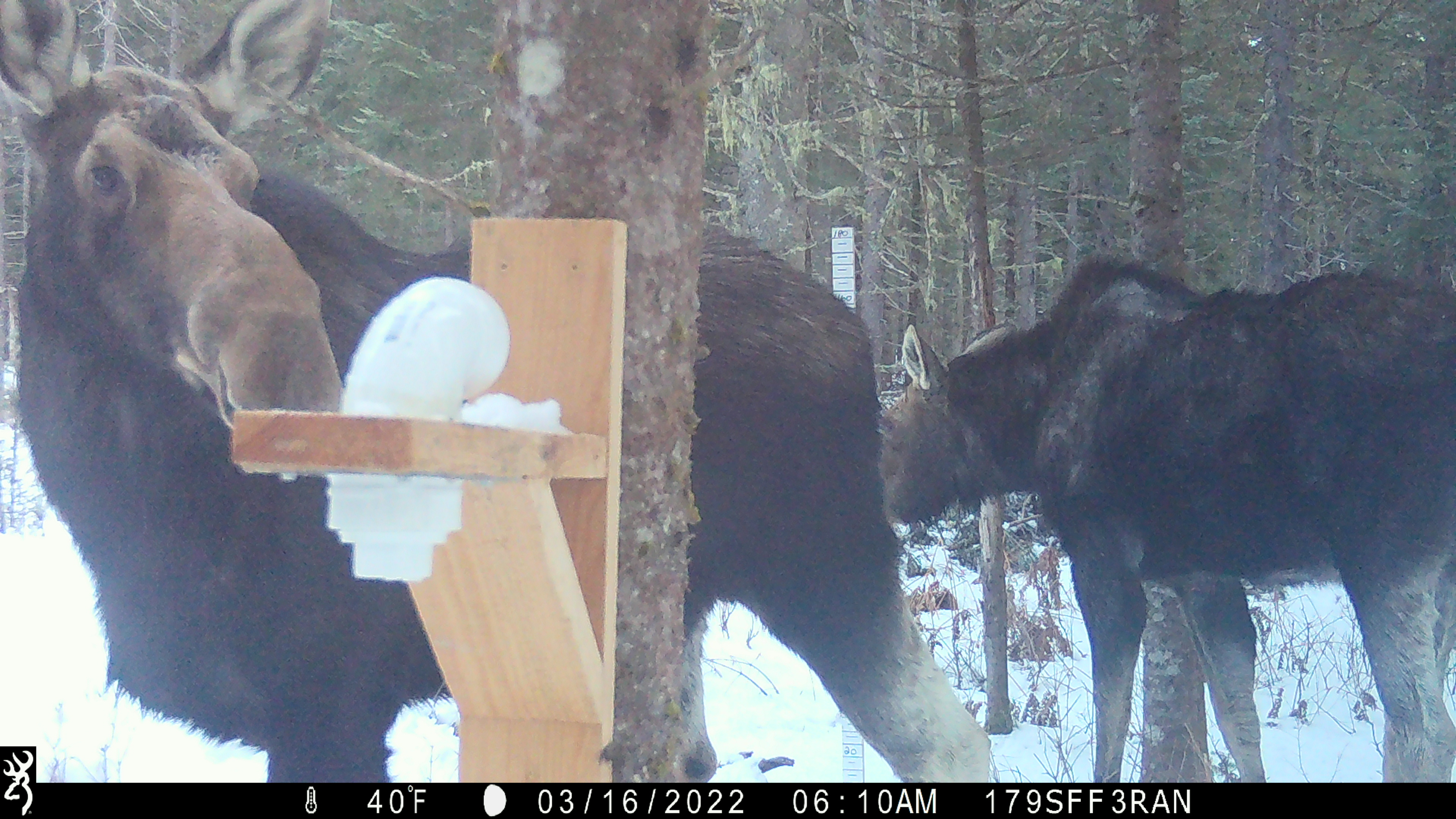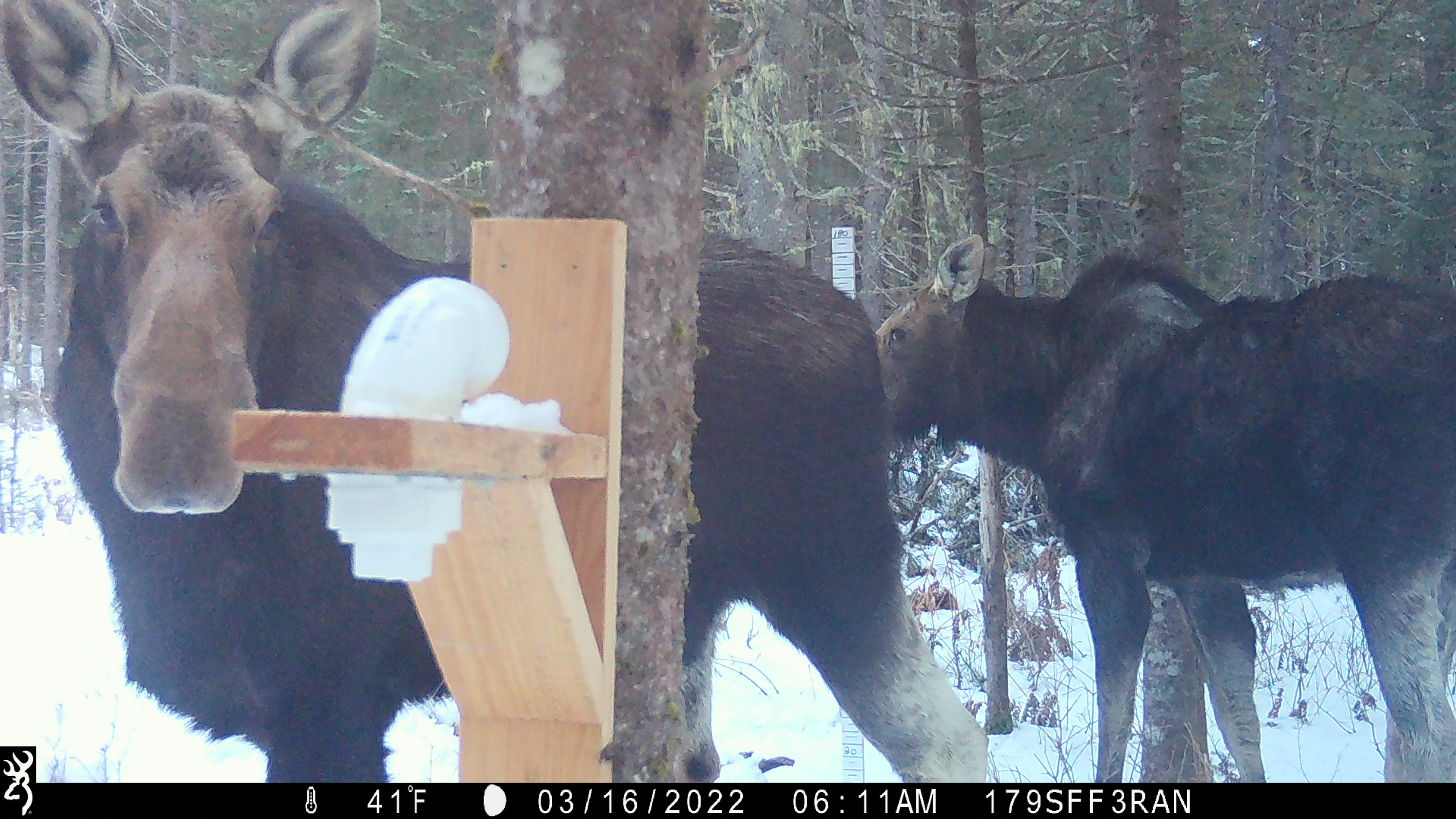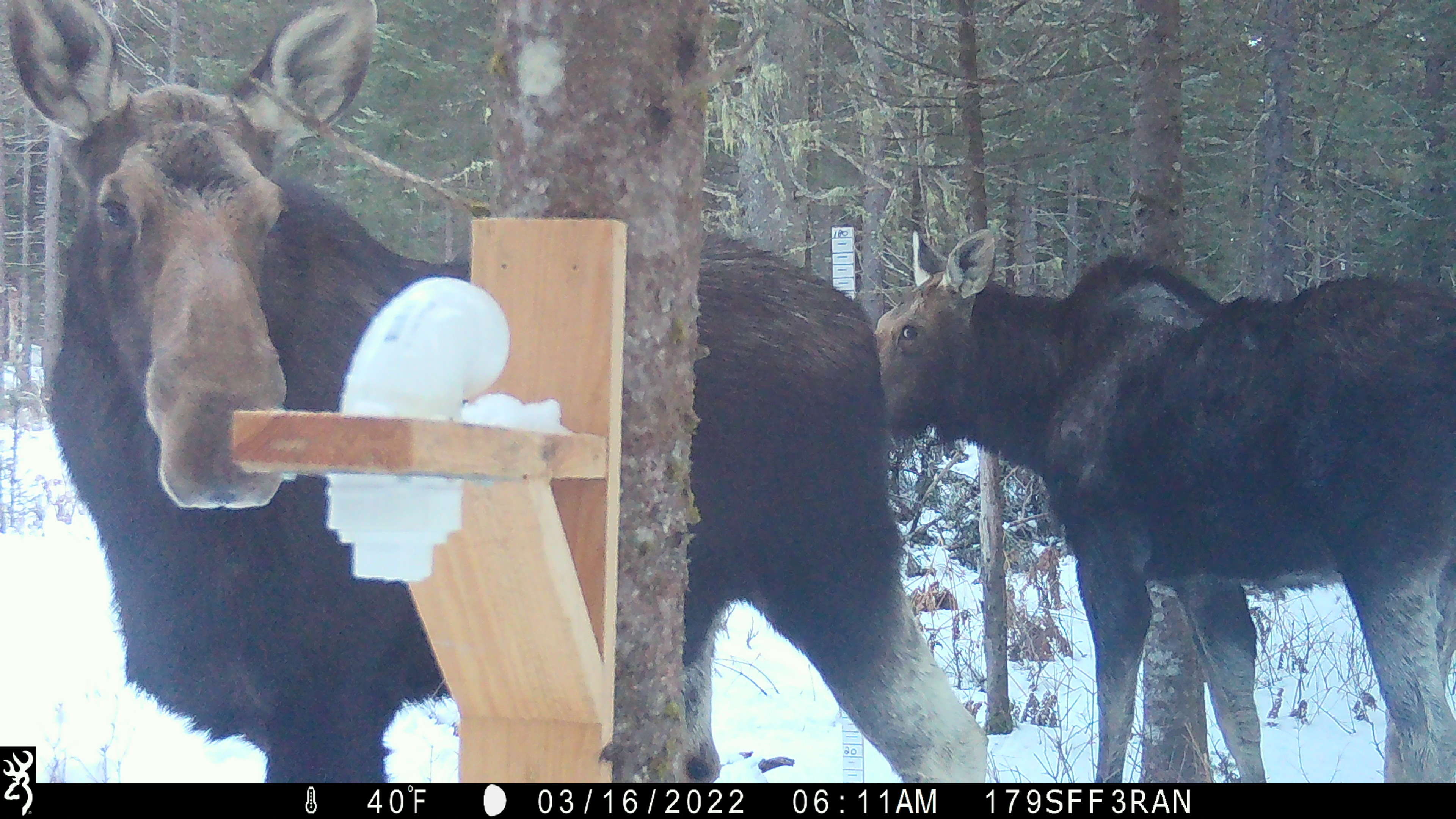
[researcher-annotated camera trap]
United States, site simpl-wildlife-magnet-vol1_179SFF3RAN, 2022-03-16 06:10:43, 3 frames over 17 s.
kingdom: Animalia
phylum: Chordata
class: Mammalia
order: Artiodactyla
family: Cervidae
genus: Alces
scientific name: Alces alces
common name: moose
Moose (Alces alces).